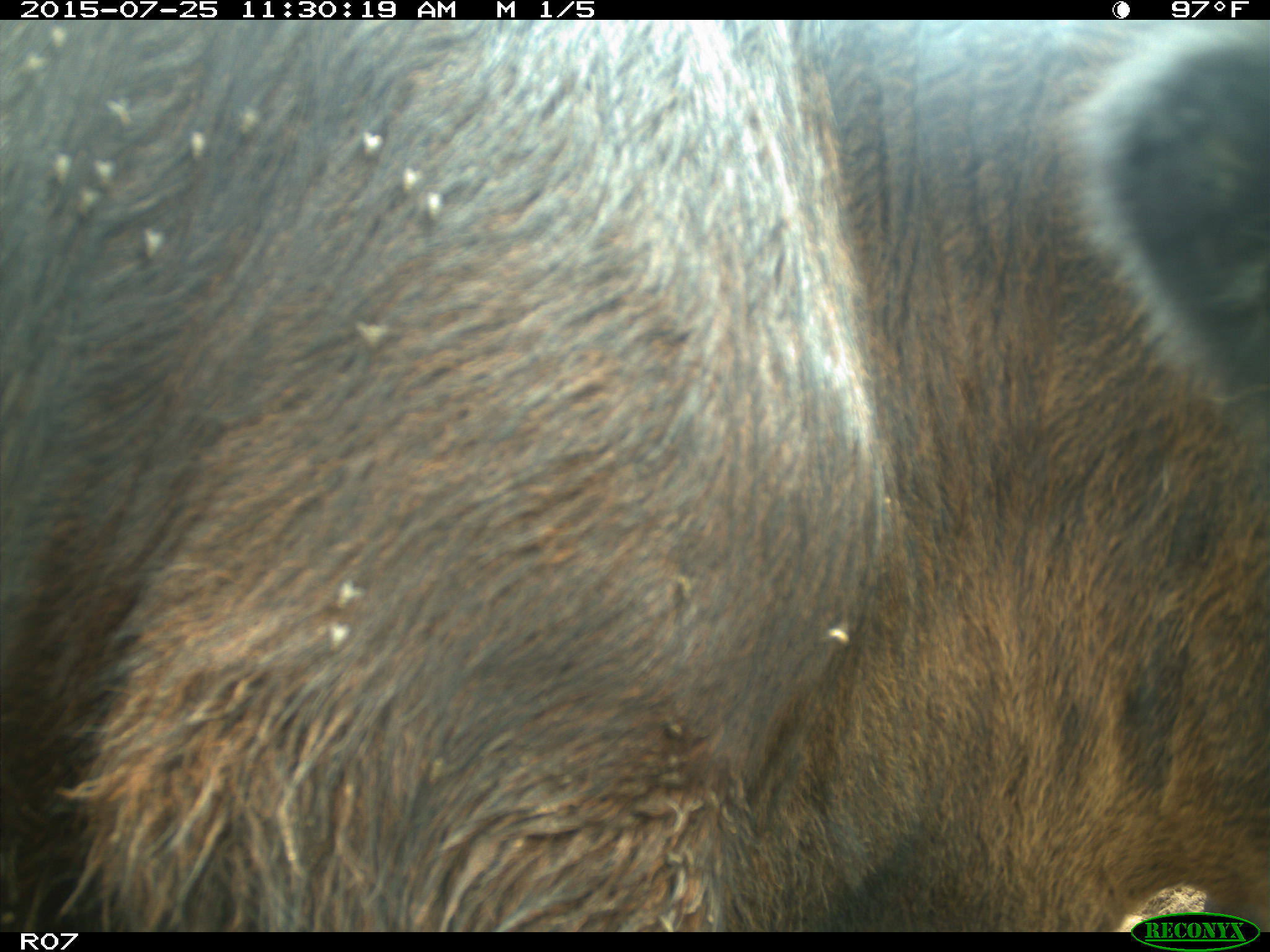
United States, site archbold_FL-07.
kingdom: Animalia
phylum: Chordata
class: Mammalia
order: Artiodactyla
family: Bovidae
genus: Bos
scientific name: Bos taurus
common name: domestic cow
Bos taurus (domestic cow).